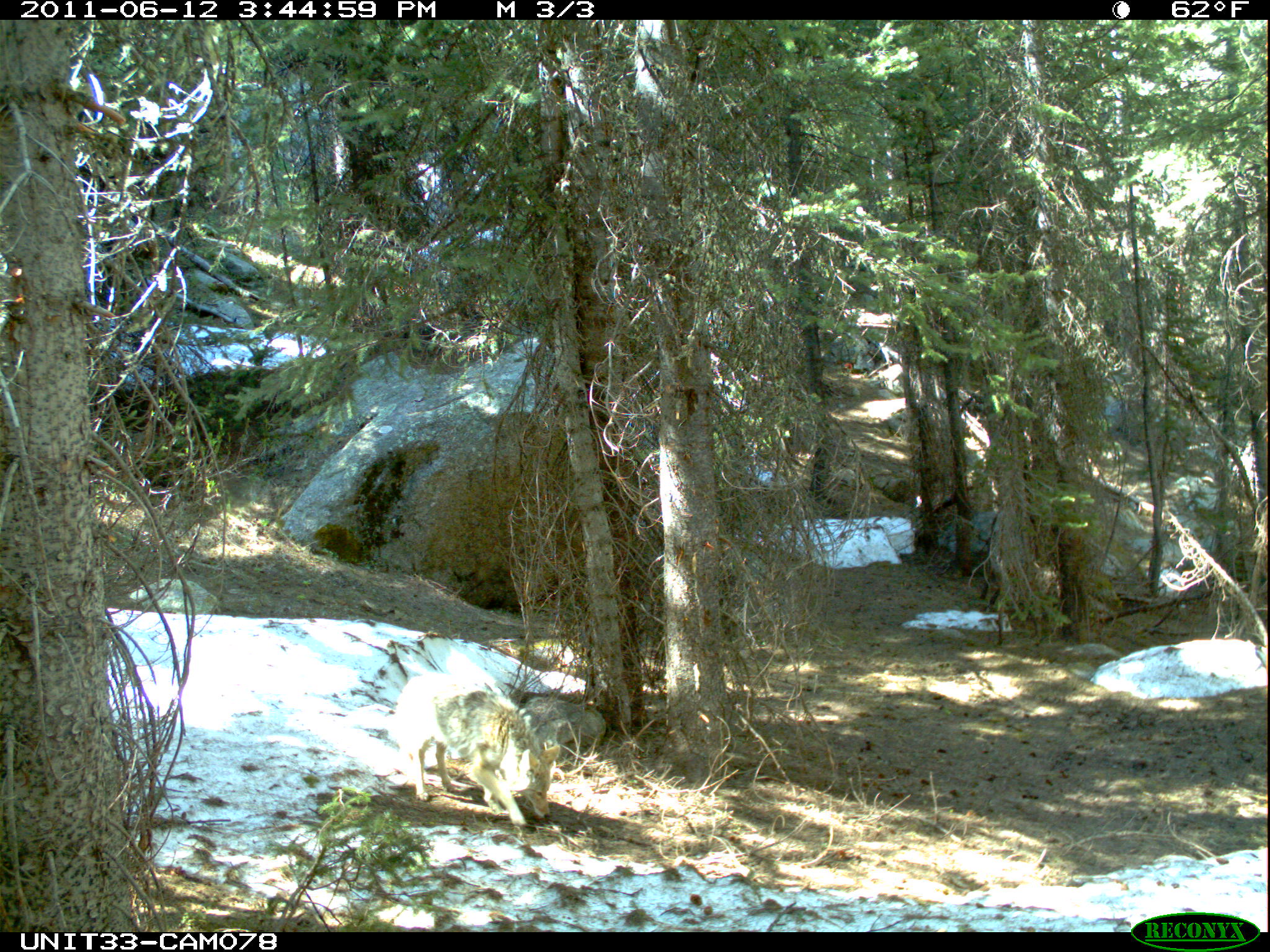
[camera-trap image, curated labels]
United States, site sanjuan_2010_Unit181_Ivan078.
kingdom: Animalia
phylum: Chordata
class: Mammalia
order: Carnivora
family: Canidae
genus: Canis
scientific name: Canis latrans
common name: coyote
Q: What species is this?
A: Canis latrans (coyote).